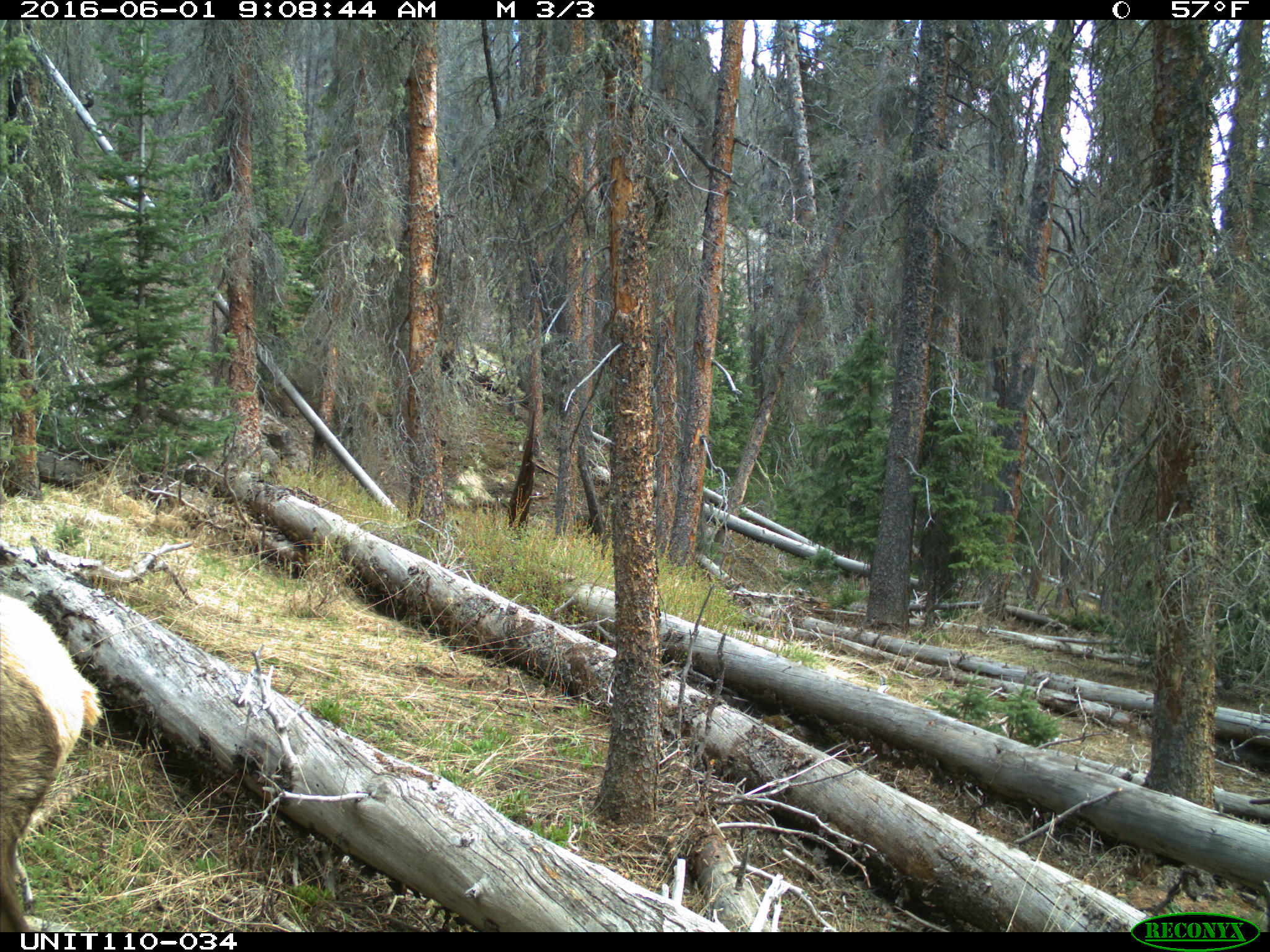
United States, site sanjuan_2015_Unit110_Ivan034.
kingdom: Animalia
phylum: Chordata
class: Mammalia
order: Artiodactyla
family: Cervidae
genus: Cervus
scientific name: Cervus elaphus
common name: red deer